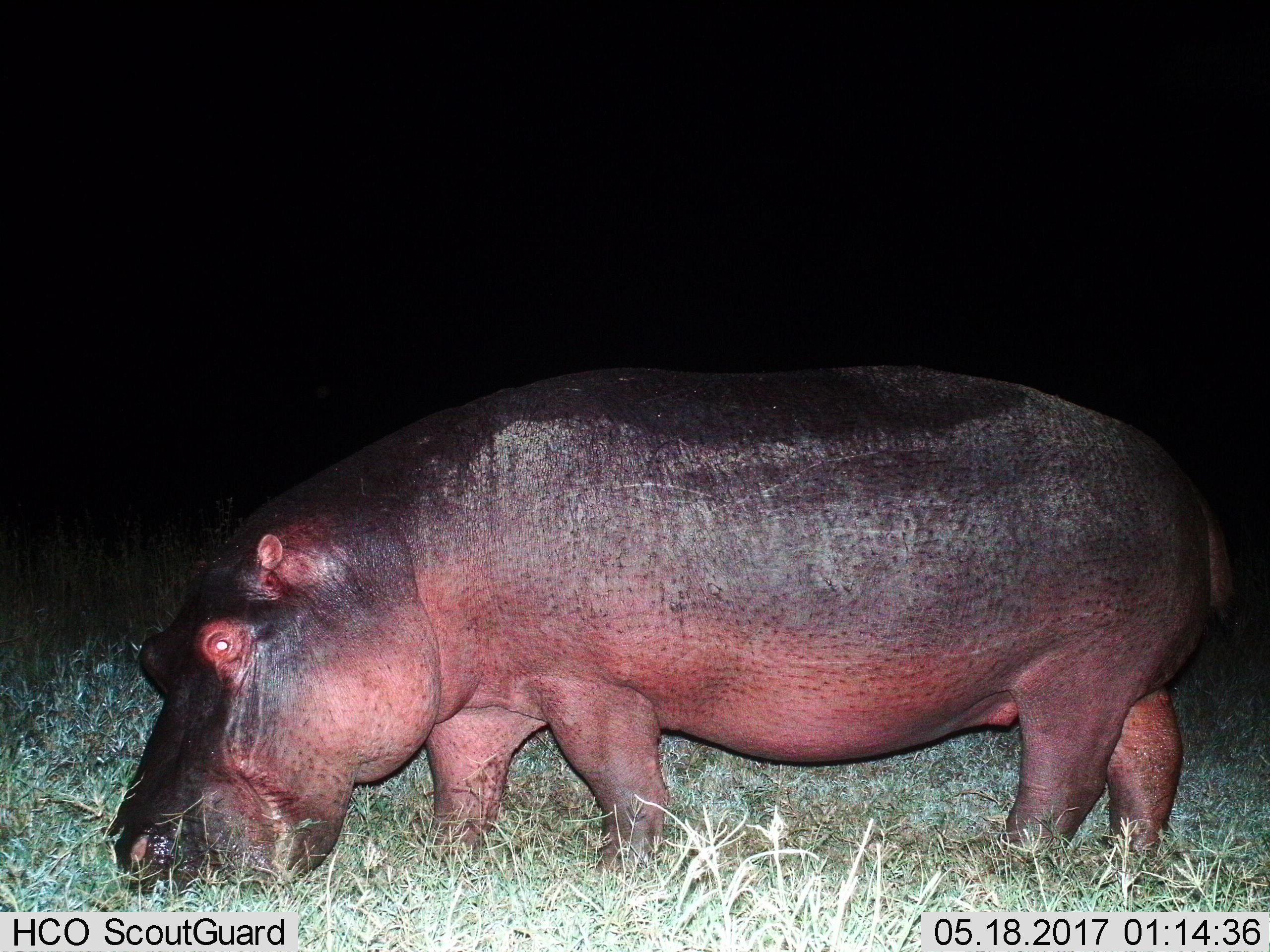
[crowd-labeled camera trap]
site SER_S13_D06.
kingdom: Animalia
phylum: Chordata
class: Mammalia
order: Artiodactyla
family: Hippopotamidae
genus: Hippopotamus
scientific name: Hippopotamus amphibius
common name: hippopotamus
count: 1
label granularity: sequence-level